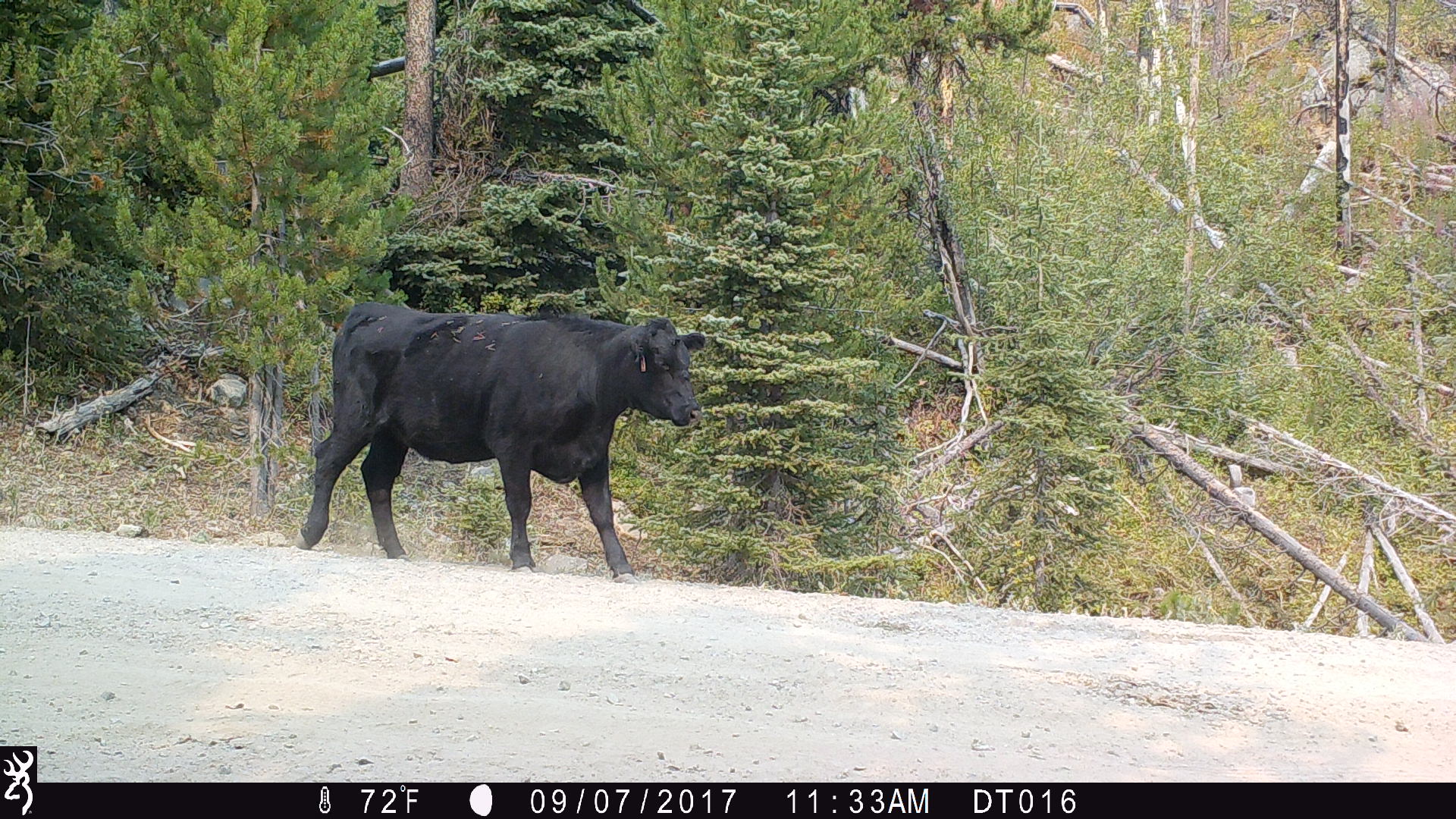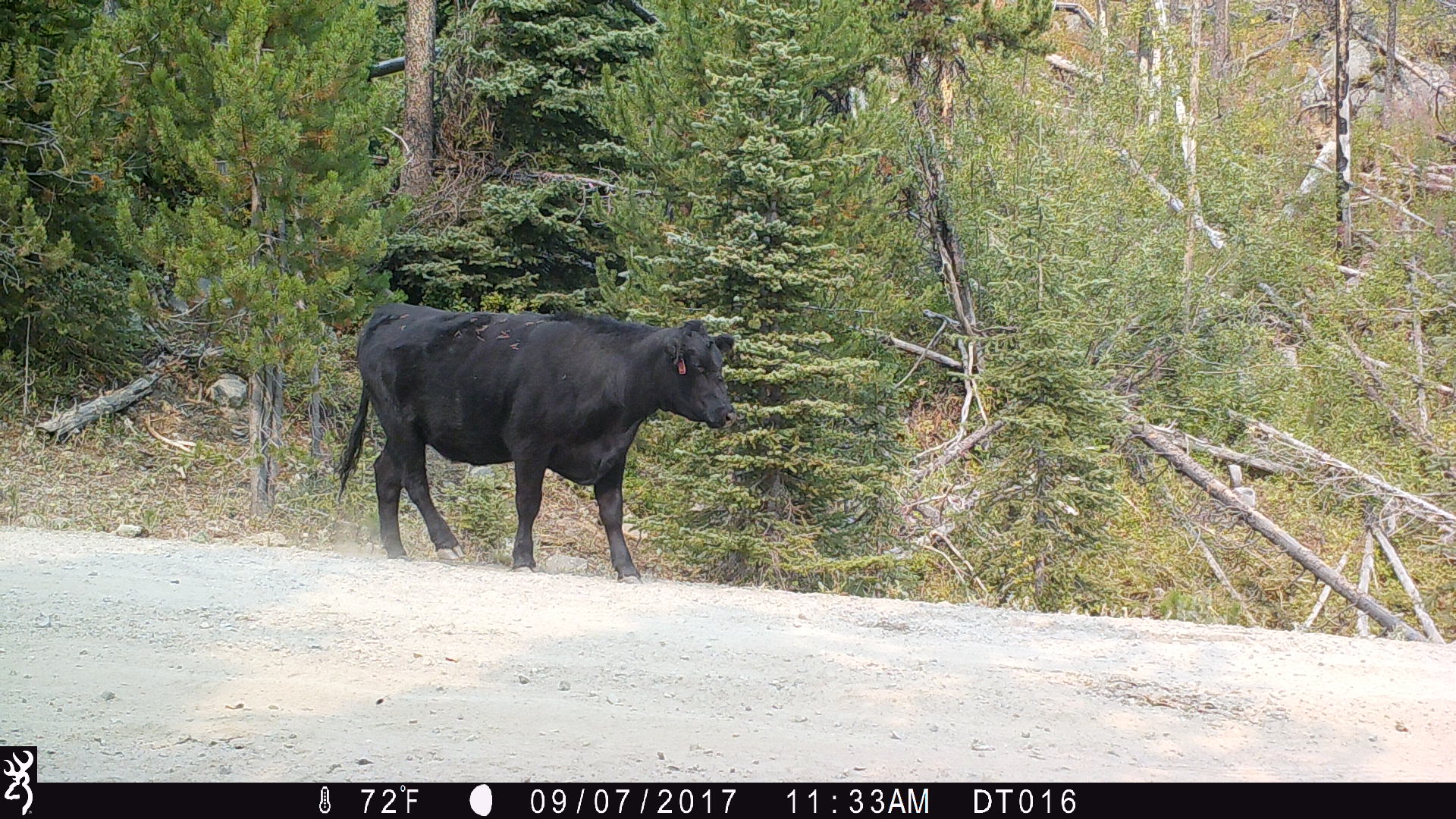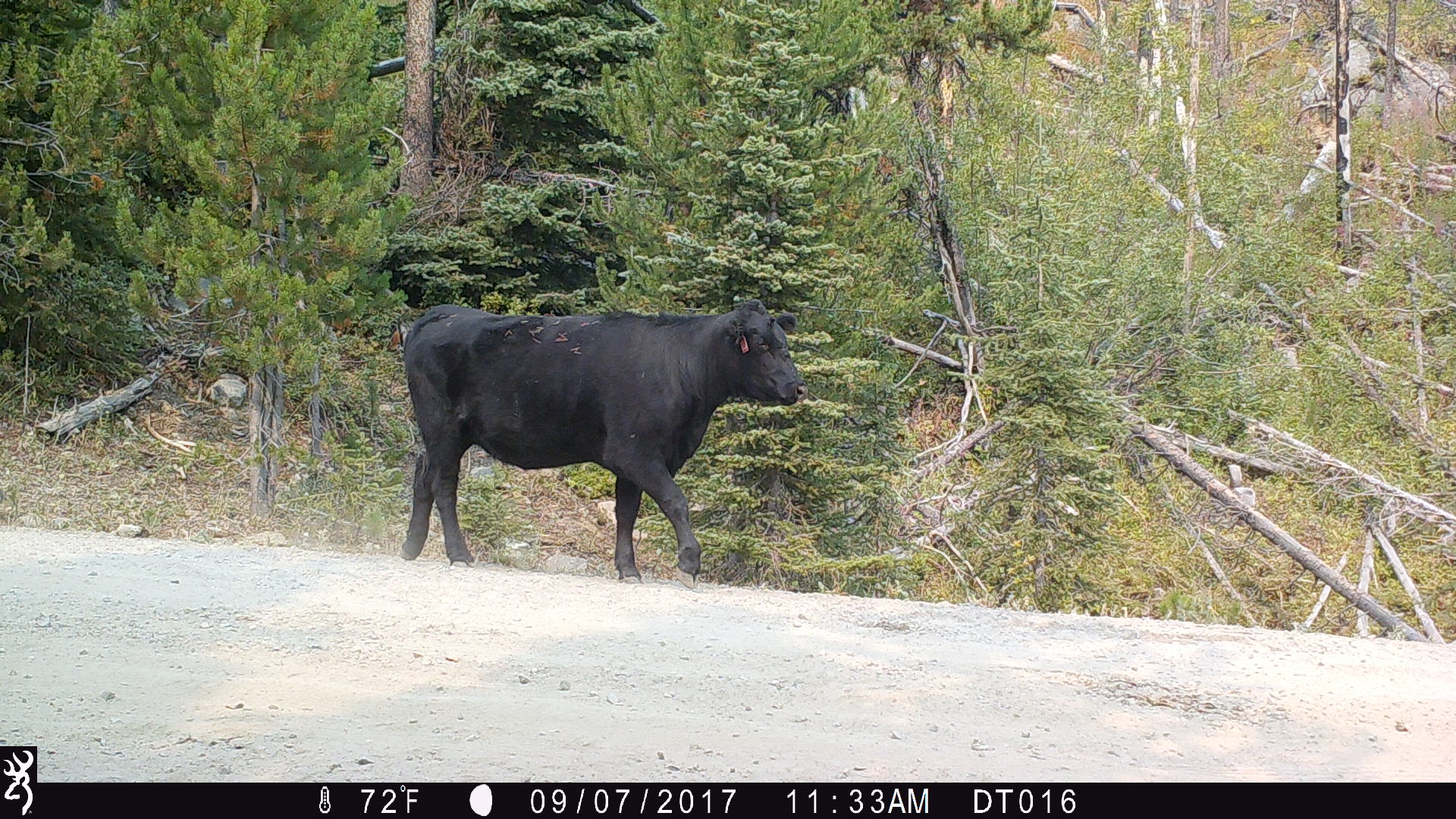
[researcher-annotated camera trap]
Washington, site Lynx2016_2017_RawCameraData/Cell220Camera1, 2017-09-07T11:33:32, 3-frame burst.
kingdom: Animalia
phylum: Chordata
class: Mammalia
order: Artiodactyla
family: Bovidae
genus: Bos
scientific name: Bos taurus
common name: domestic cattle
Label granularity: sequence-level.